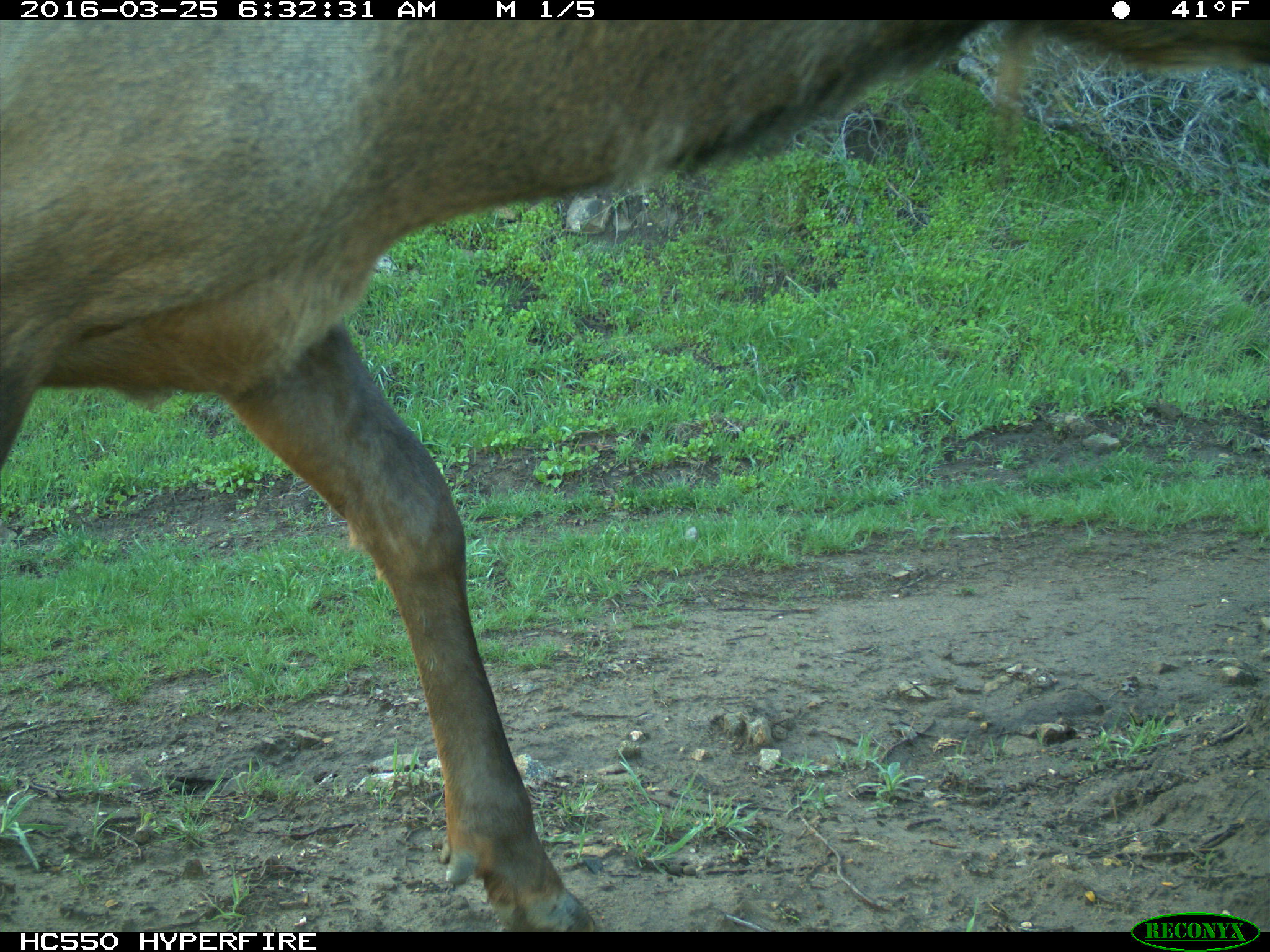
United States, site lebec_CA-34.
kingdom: Animalia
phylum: Chordata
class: Mammalia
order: Artiodactyla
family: Cervidae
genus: Cervus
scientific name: Cervus canadensis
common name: elk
Cervus canadensis (elk).